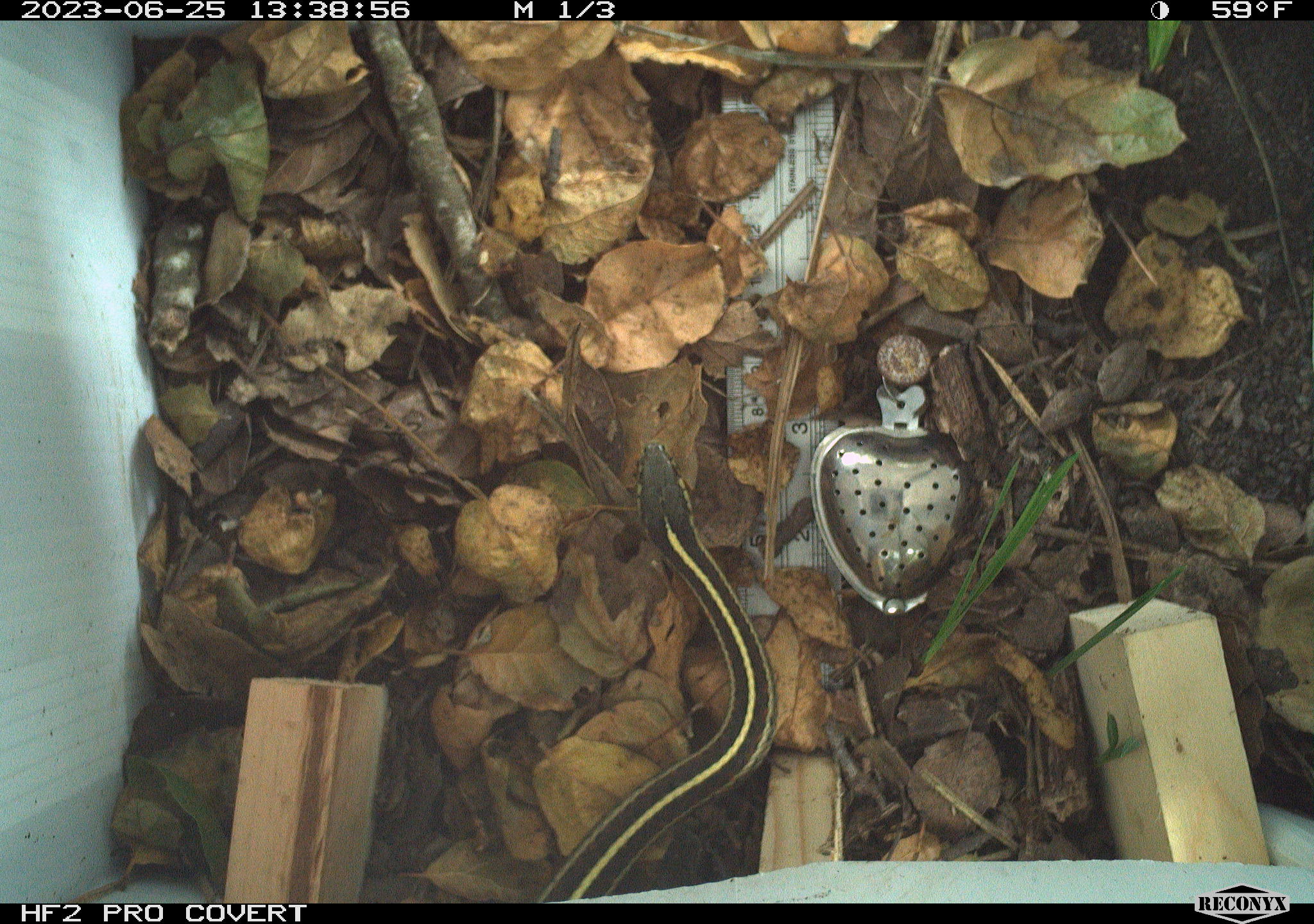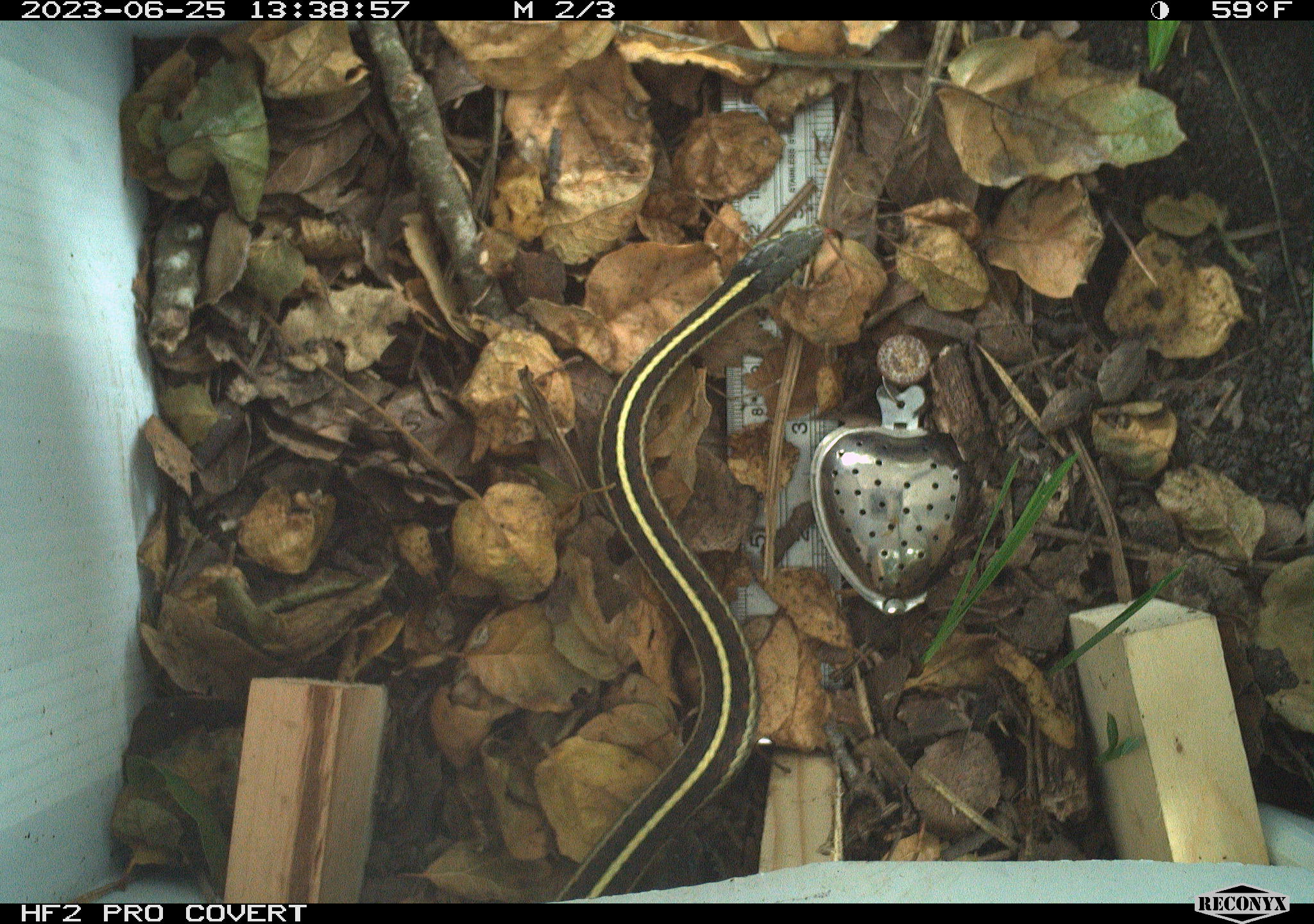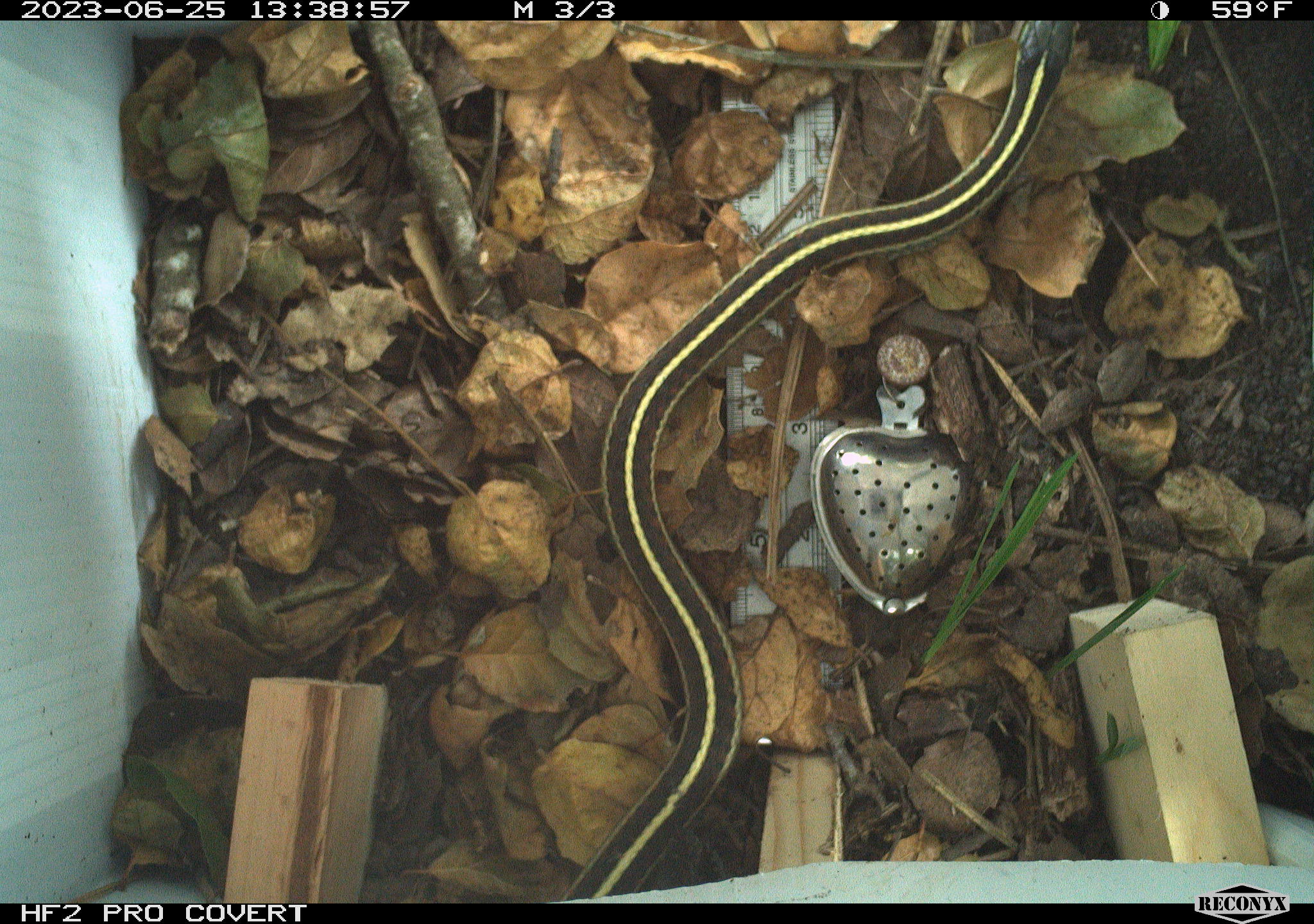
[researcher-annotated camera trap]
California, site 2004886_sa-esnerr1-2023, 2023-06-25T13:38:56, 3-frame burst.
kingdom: Animalia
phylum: Chordata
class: Reptilia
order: Squamata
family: Colubridae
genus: Thamnophis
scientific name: Thamnophis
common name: american gartersnakes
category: thamnophis species